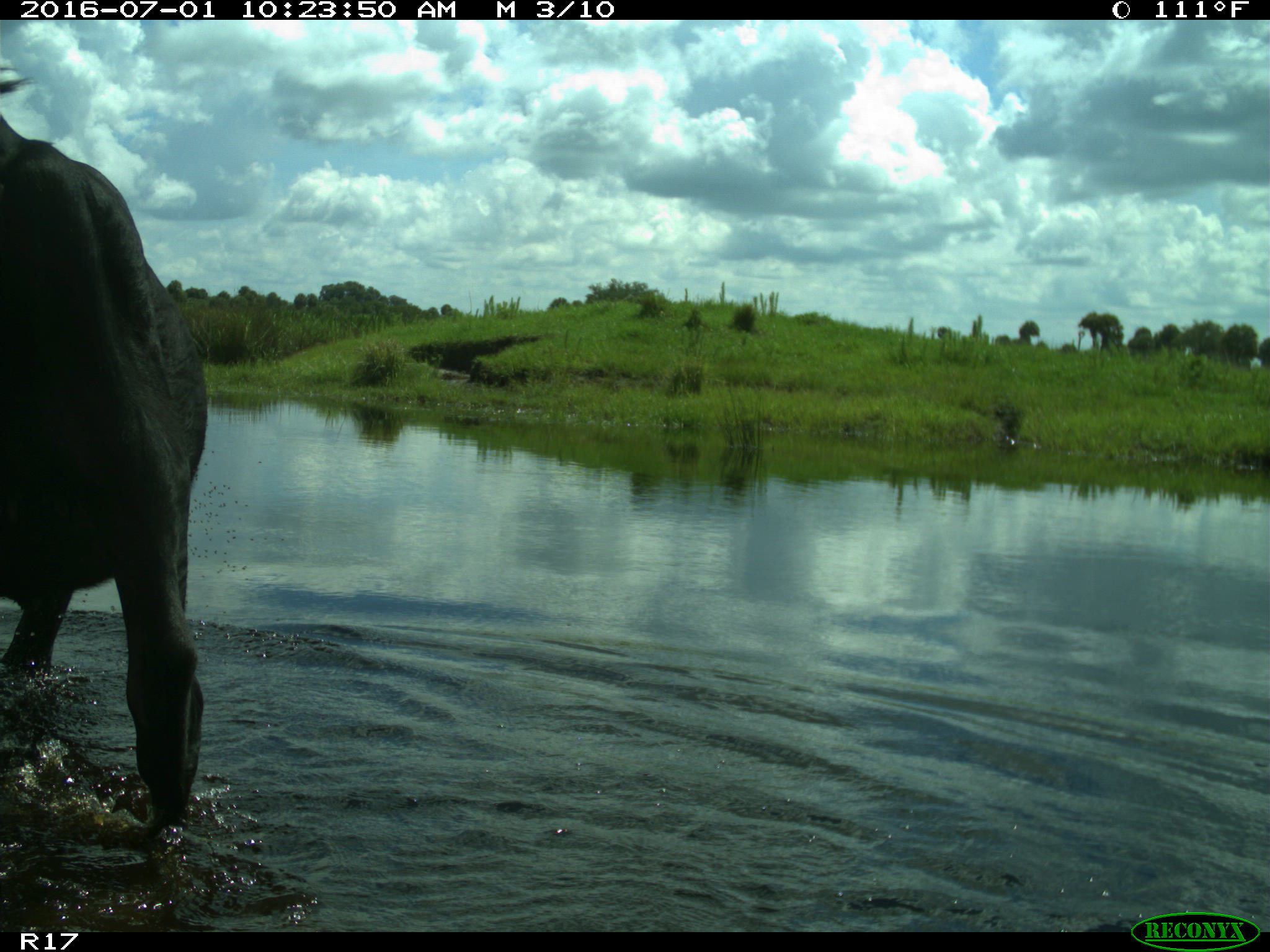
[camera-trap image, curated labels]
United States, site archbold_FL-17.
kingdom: Animalia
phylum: Chordata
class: Mammalia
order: Artiodactyla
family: Bovidae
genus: Bos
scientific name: Bos taurus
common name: domestic cow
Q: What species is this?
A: Bos taurus (domestic cow).